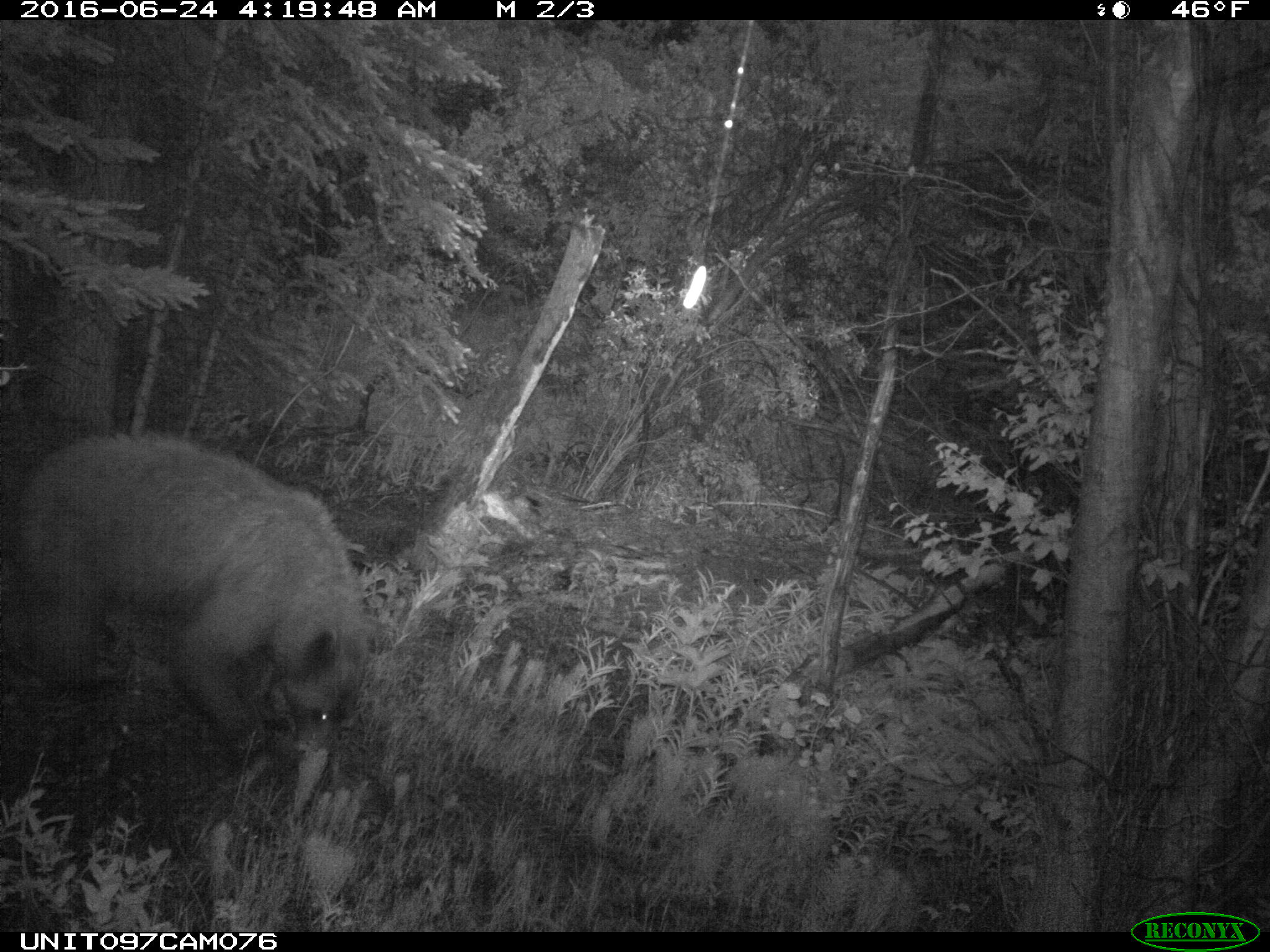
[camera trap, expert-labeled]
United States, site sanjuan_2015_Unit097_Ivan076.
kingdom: Animalia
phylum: Chordata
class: Mammalia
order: Carnivora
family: Ursidae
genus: Ursus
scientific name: Ursus americanus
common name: american black bear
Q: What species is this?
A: Ursus americanus (american black bear).